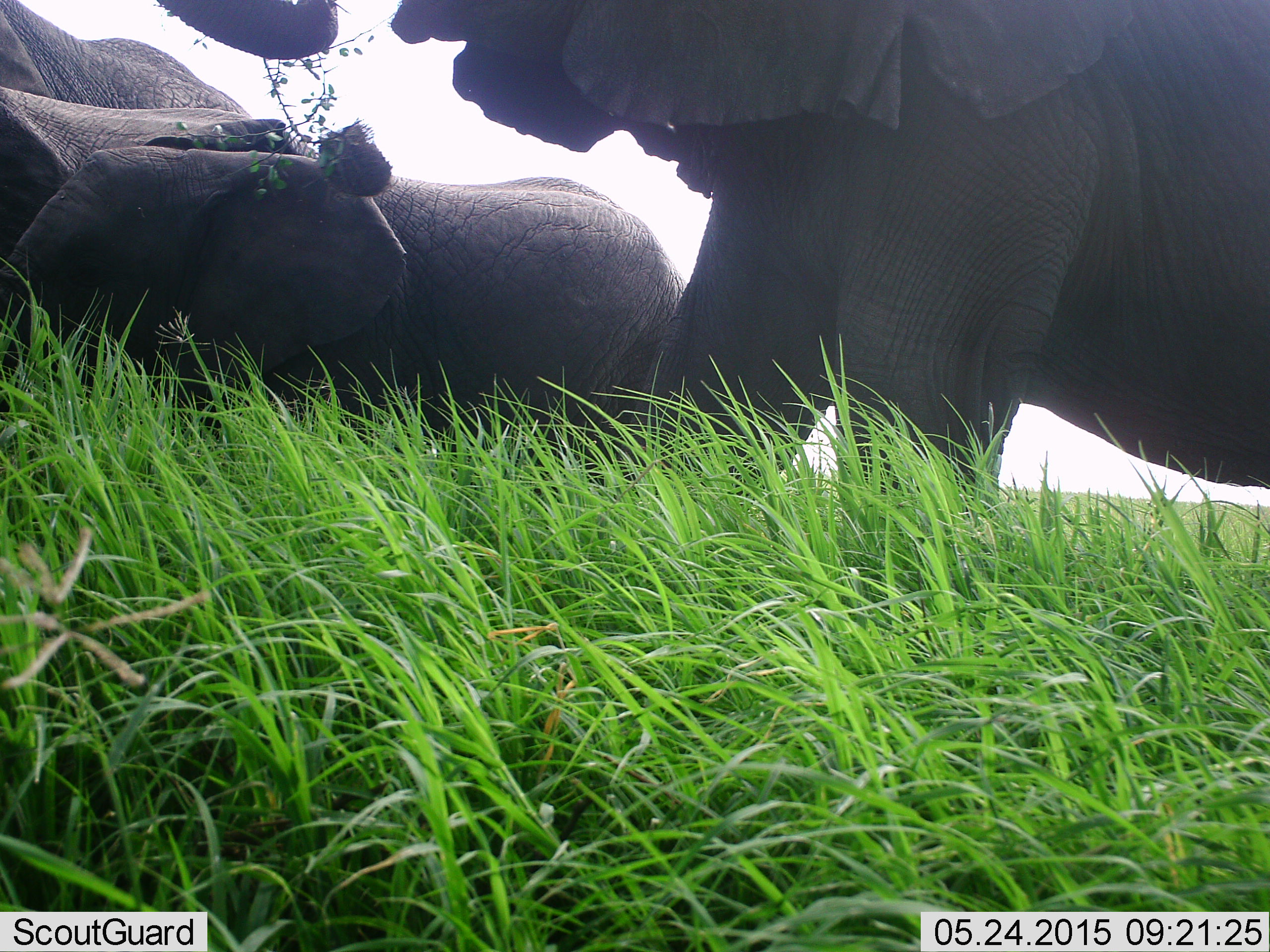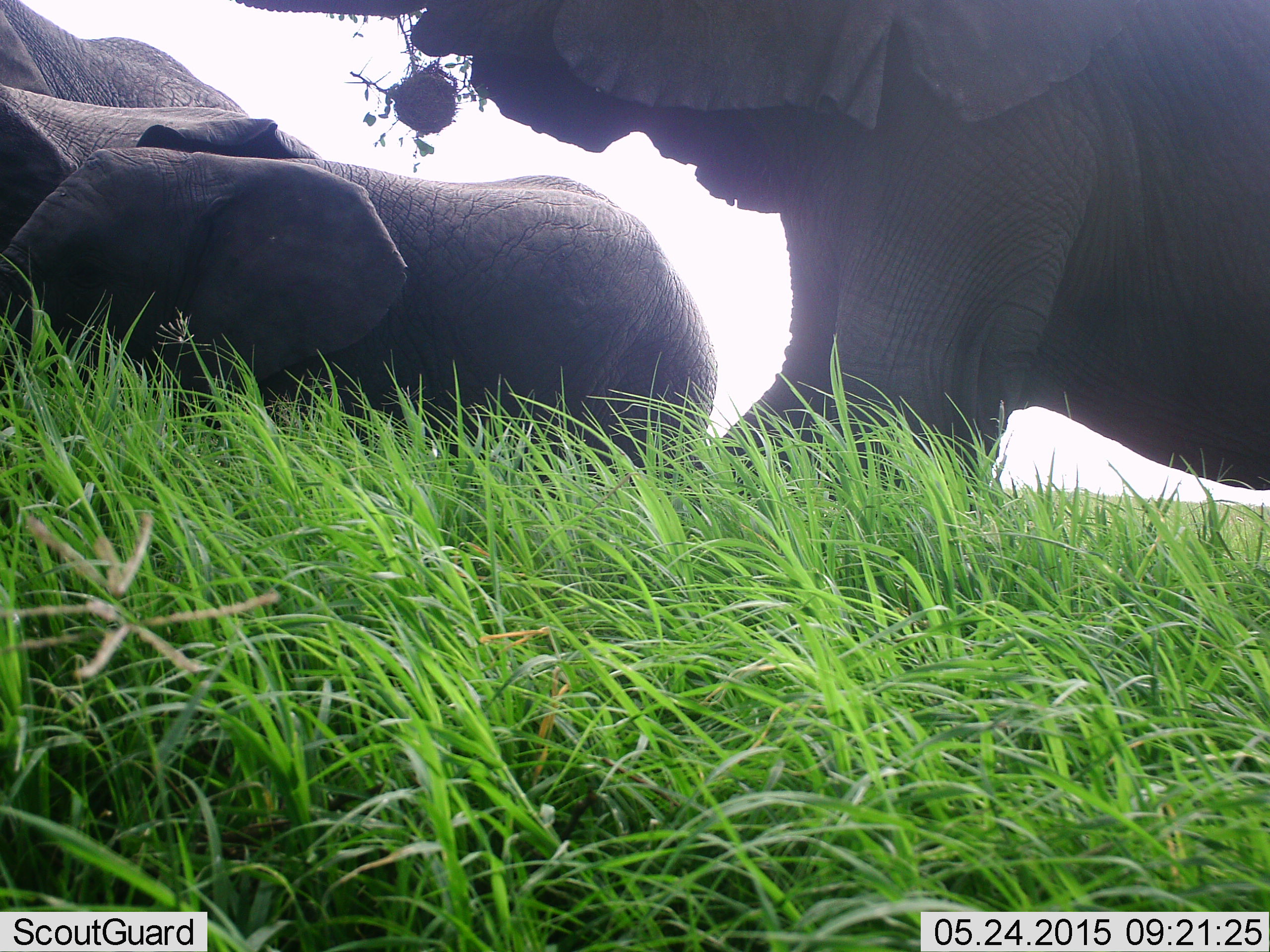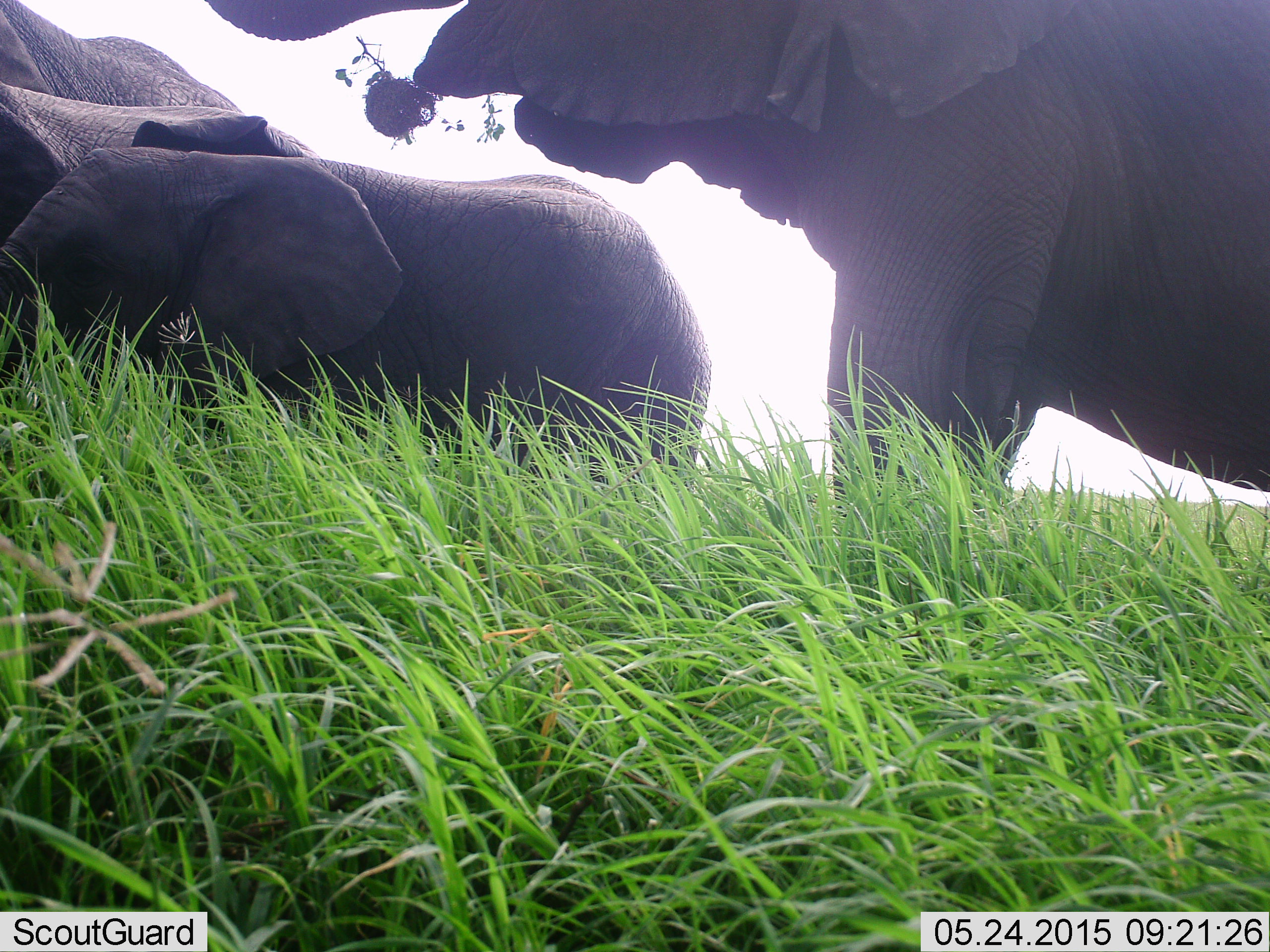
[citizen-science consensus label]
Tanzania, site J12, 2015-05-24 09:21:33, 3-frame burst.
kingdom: Animalia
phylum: Chordata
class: Mammalia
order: Proboscidea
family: Elephantidae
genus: Loxodonta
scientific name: Loxodonta africana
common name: african bush elephant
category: elephant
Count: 3.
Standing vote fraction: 60%.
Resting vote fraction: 40%.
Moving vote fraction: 0%.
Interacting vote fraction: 0%.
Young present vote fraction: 70%.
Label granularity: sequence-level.